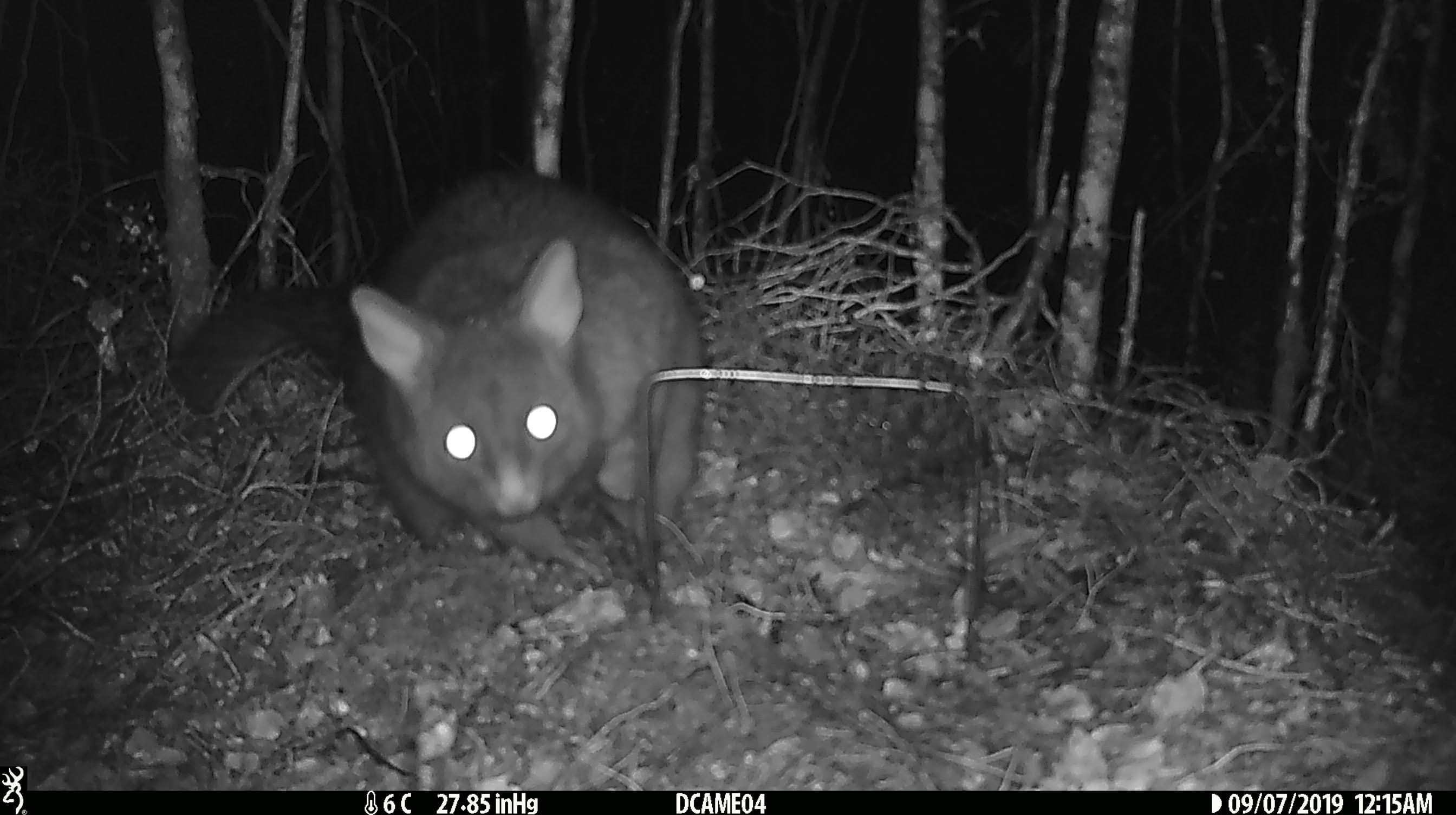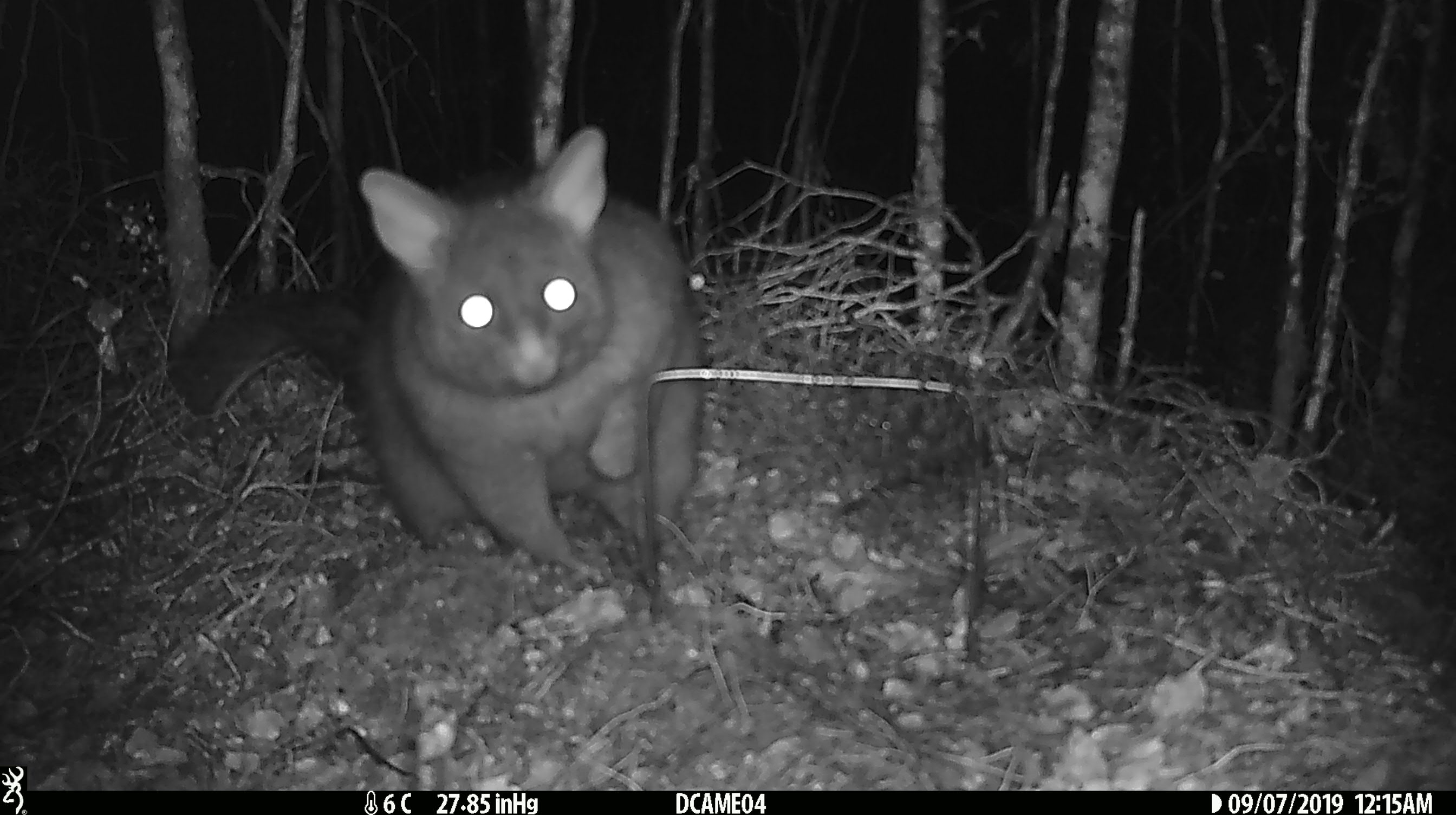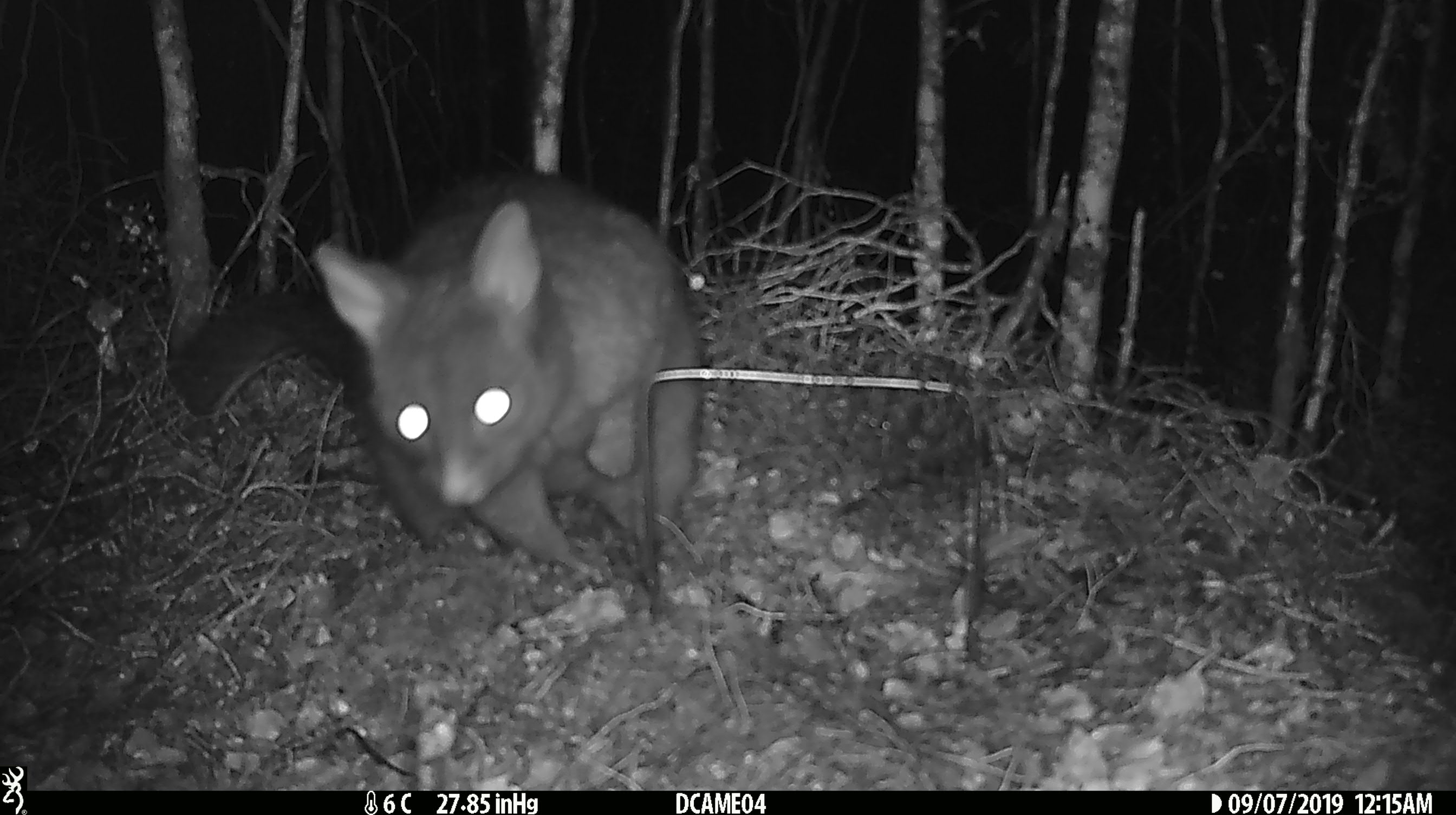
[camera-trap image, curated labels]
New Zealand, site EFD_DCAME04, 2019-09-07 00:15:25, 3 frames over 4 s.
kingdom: Animalia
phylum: Chordata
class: Mammalia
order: Diprotodontia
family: Phalangeridae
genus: Trichosurus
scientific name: Trichosurus vulpecula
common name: common brushtail possum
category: possum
Possum (common brushtail possum) (Trichosurus vulpecula).